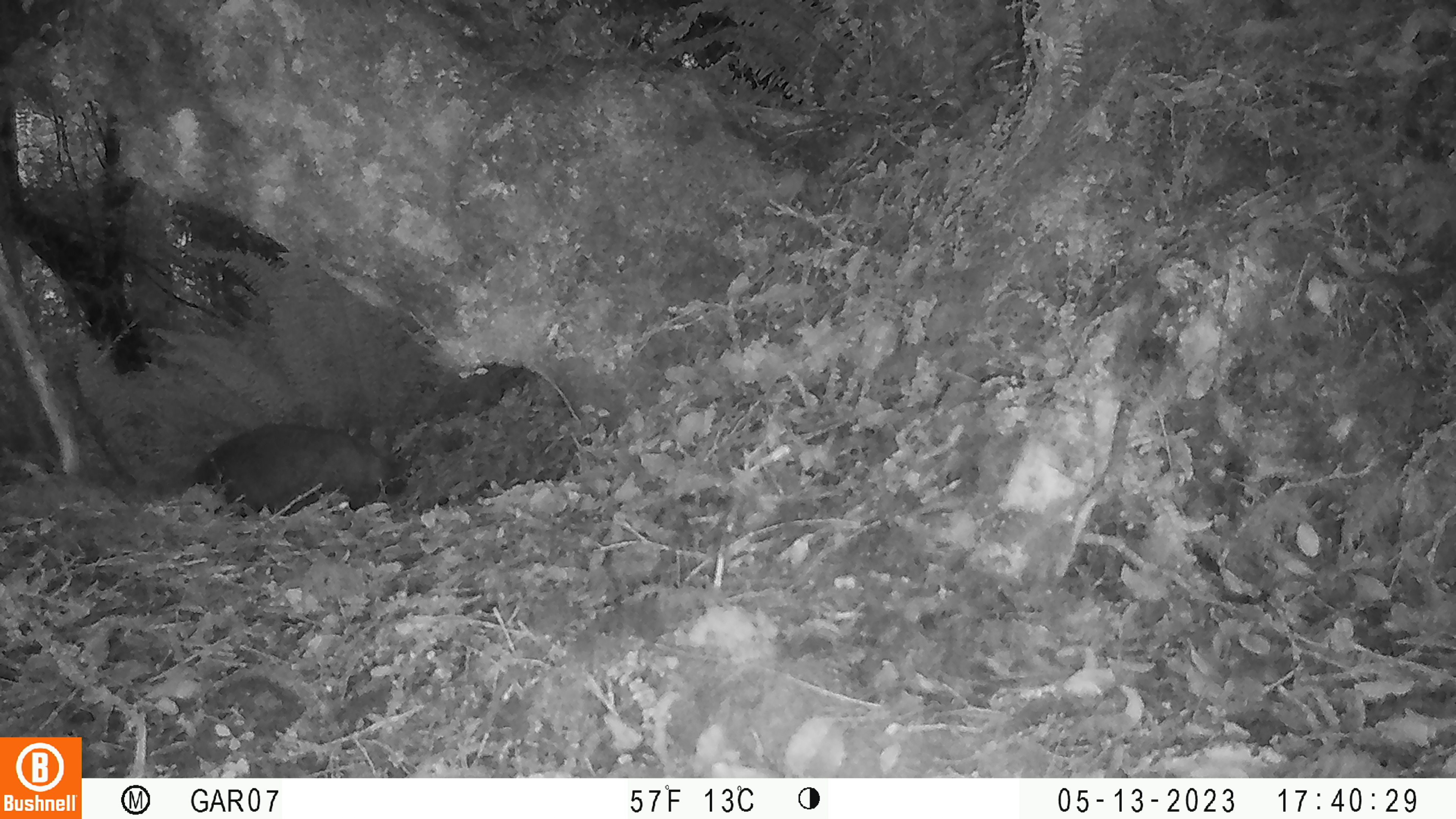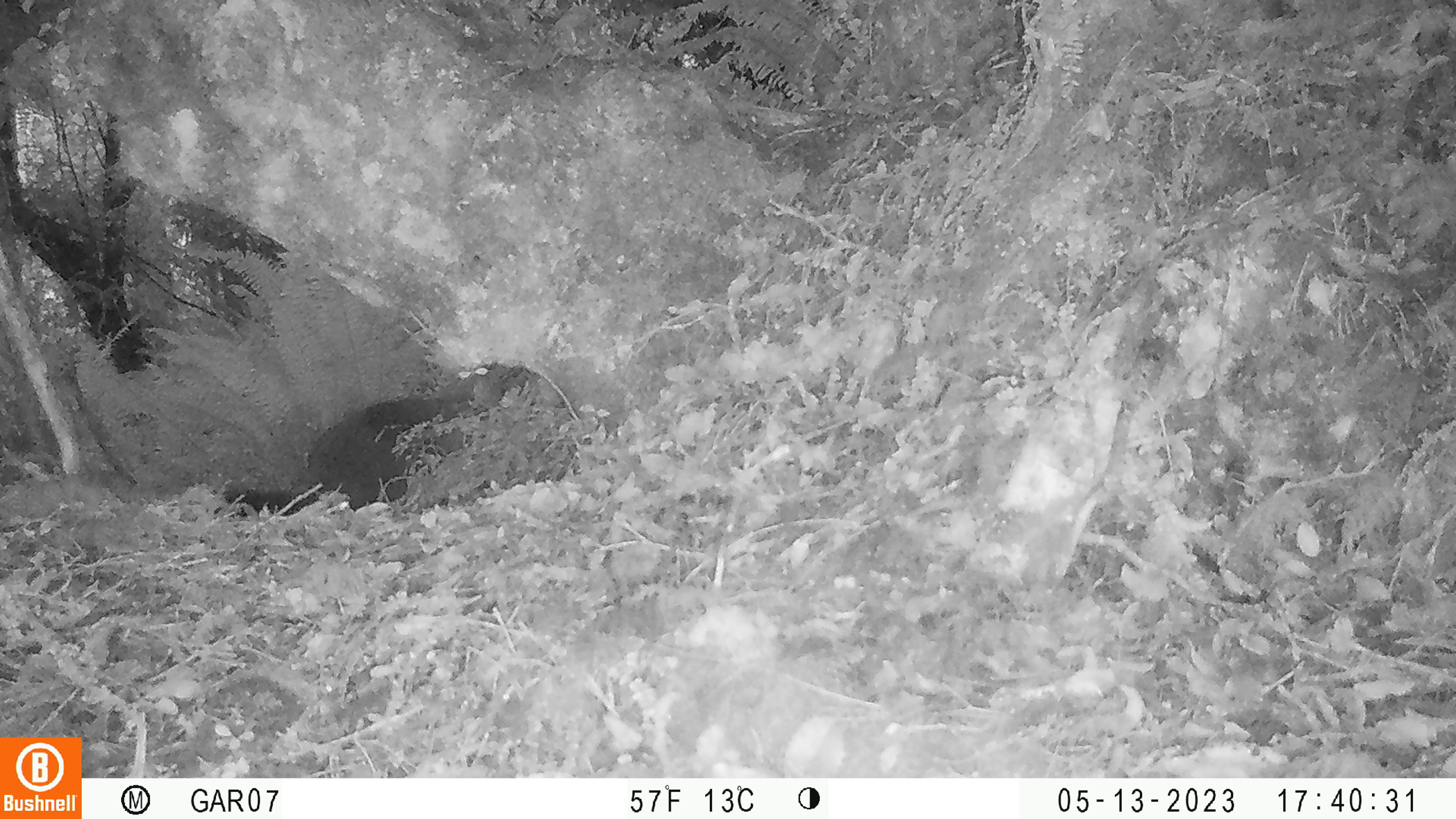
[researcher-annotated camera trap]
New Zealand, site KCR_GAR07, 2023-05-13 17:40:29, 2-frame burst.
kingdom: Animalia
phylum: Chordata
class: Mammalia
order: Diprotodontia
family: Phalangeridae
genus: Trichosurus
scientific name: Trichosurus vulpecula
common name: common brushtail possum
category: possum